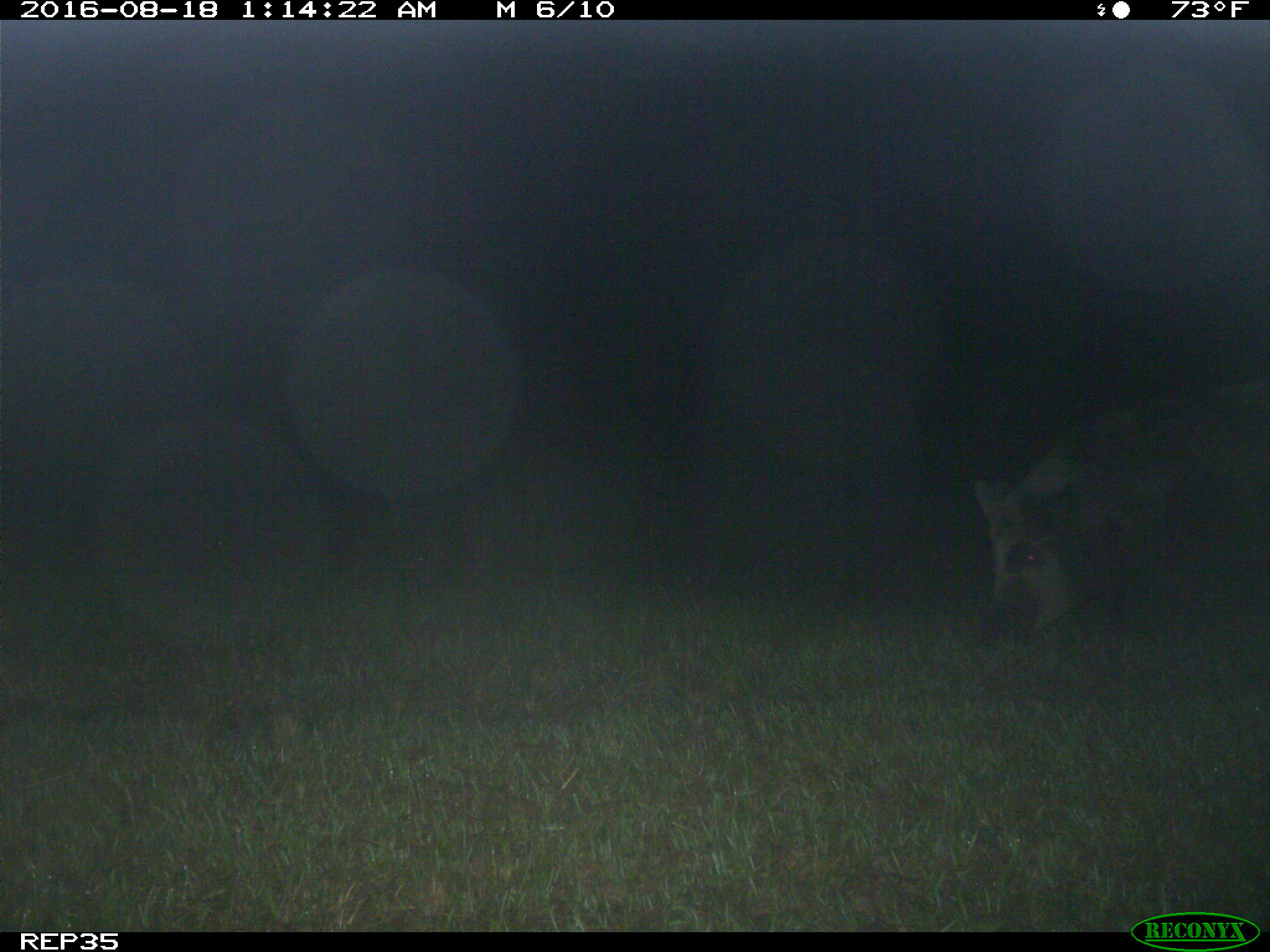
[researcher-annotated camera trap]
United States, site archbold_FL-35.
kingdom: Animalia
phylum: Chordata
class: Mammalia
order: Artiodactyla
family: Suidae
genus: Sus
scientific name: Sus scrofa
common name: wild boar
Sus scrofa (wild boar).